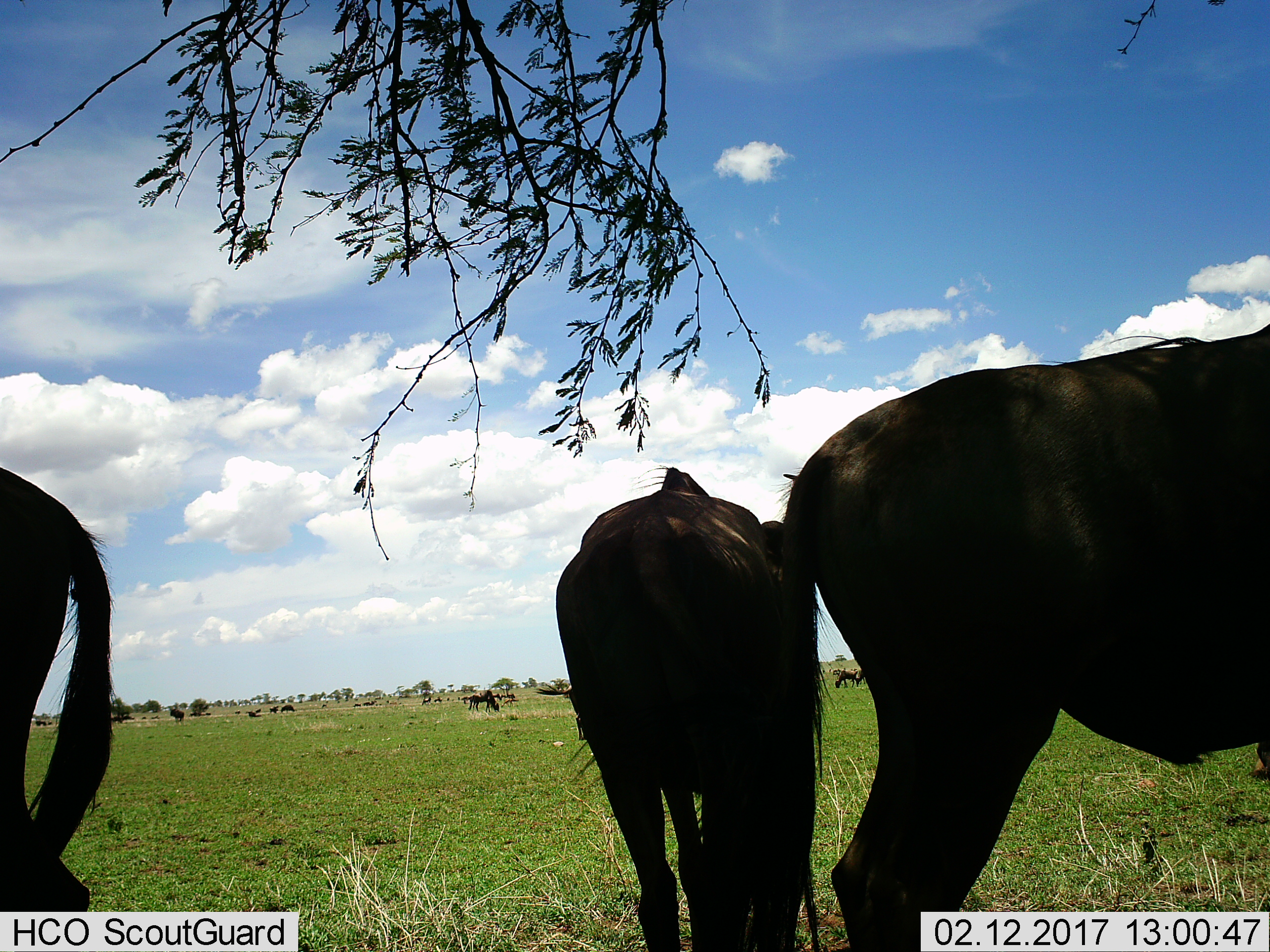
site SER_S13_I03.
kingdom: Animalia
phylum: Chordata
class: Mammalia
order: Artiodactyla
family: Bovidae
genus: Connochaetes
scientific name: Connochaetes taurinus taurinus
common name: blue wildebeest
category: wildebeestblue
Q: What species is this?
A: Wildebeestblue (blue wildebeest) (Connochaetes taurinus taurinus).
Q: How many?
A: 11-50.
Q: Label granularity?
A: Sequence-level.